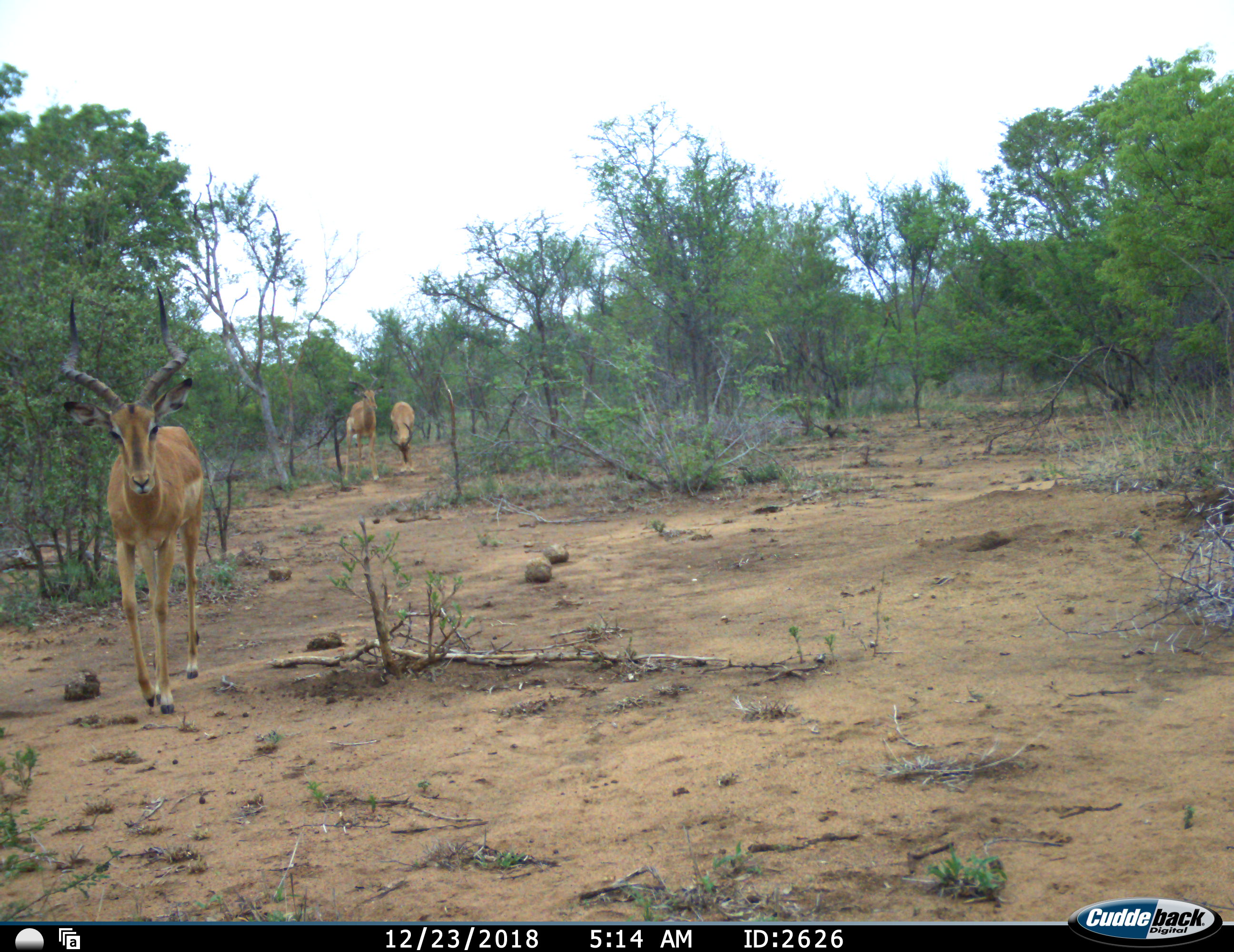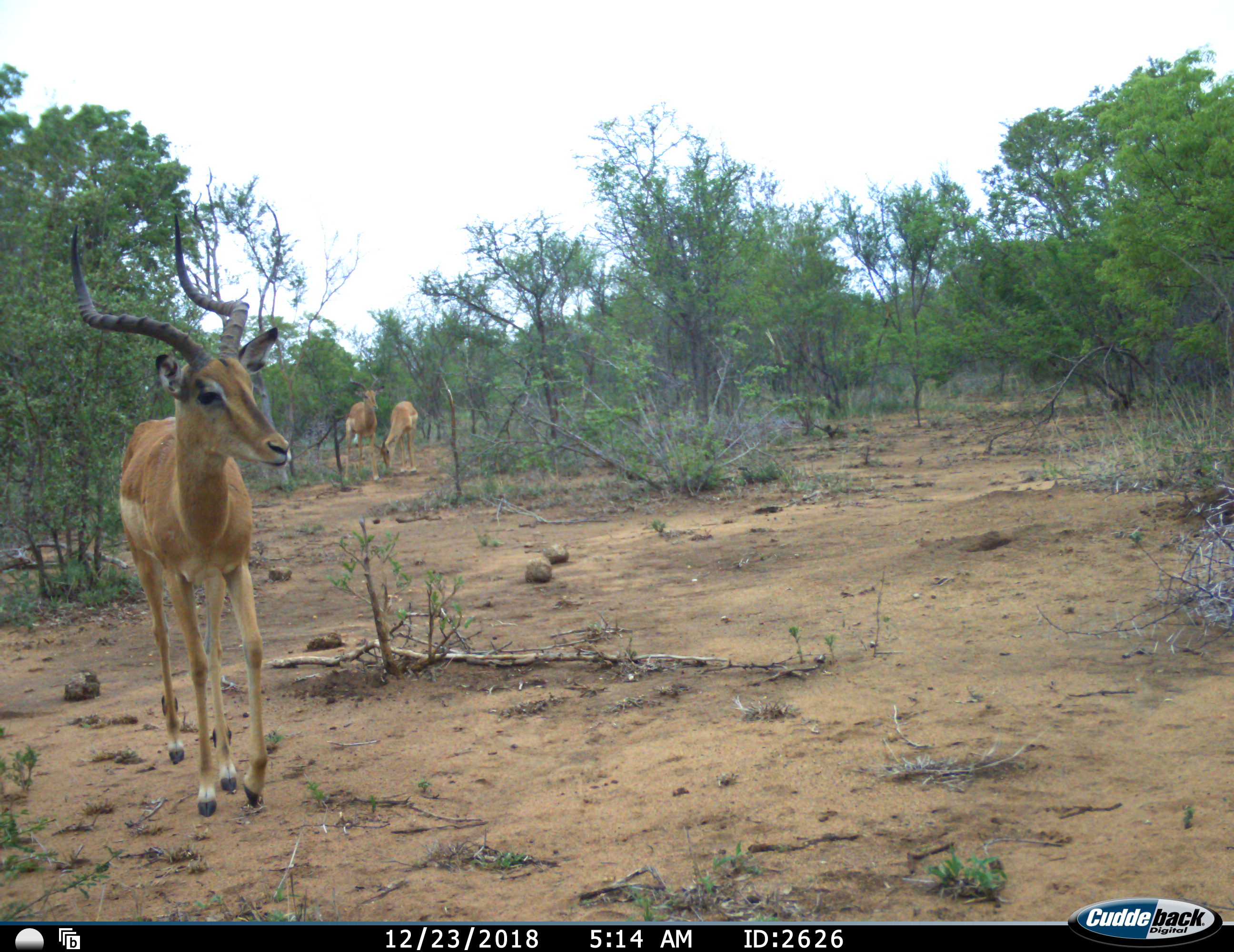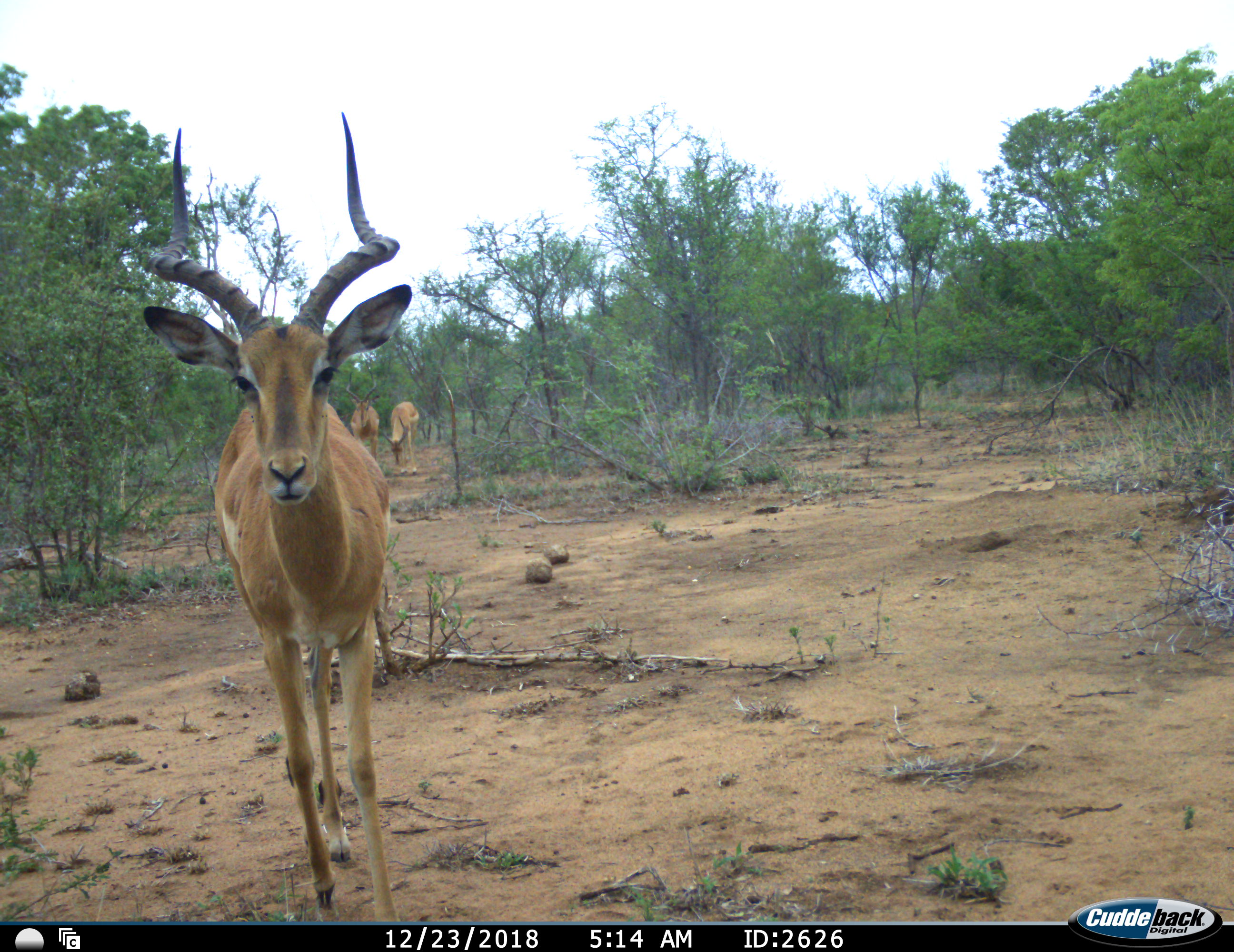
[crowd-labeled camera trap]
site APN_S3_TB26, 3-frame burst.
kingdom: Animalia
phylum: Chordata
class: Mammalia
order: Artiodactyla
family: Bovidae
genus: Aepyceros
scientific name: Aepyceros melampus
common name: impala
Impala (Aepyceros melampus), count 3. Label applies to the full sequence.